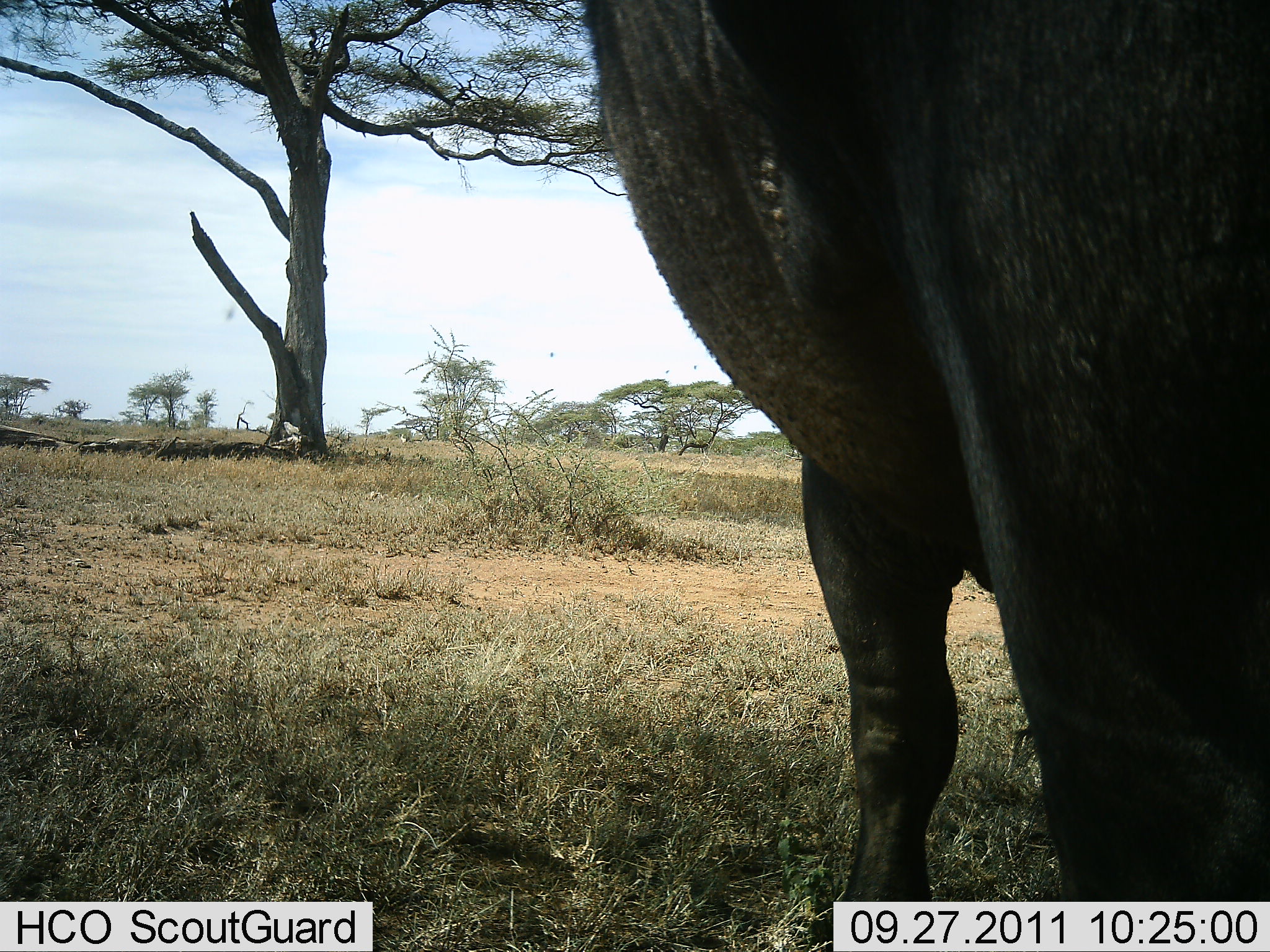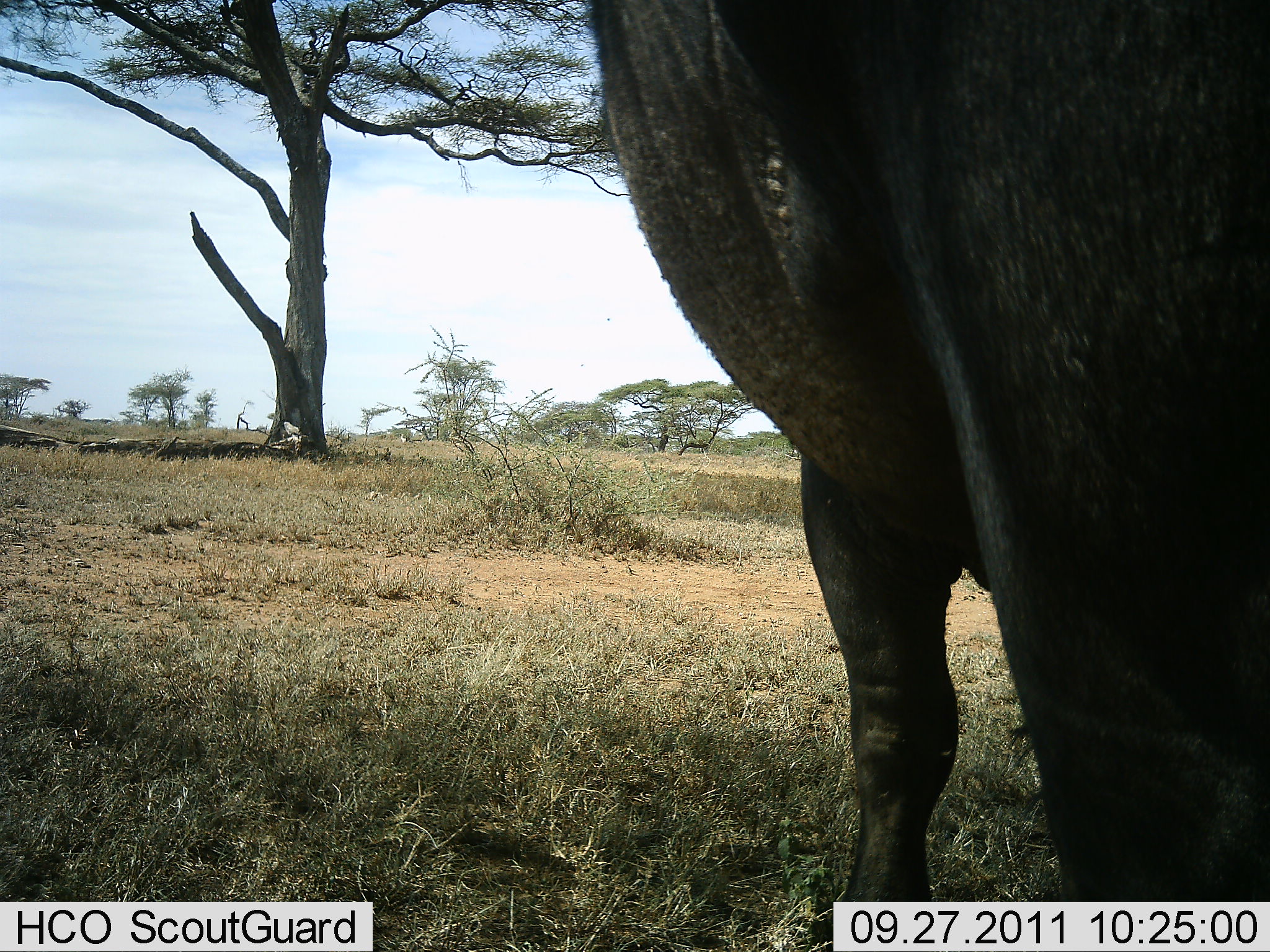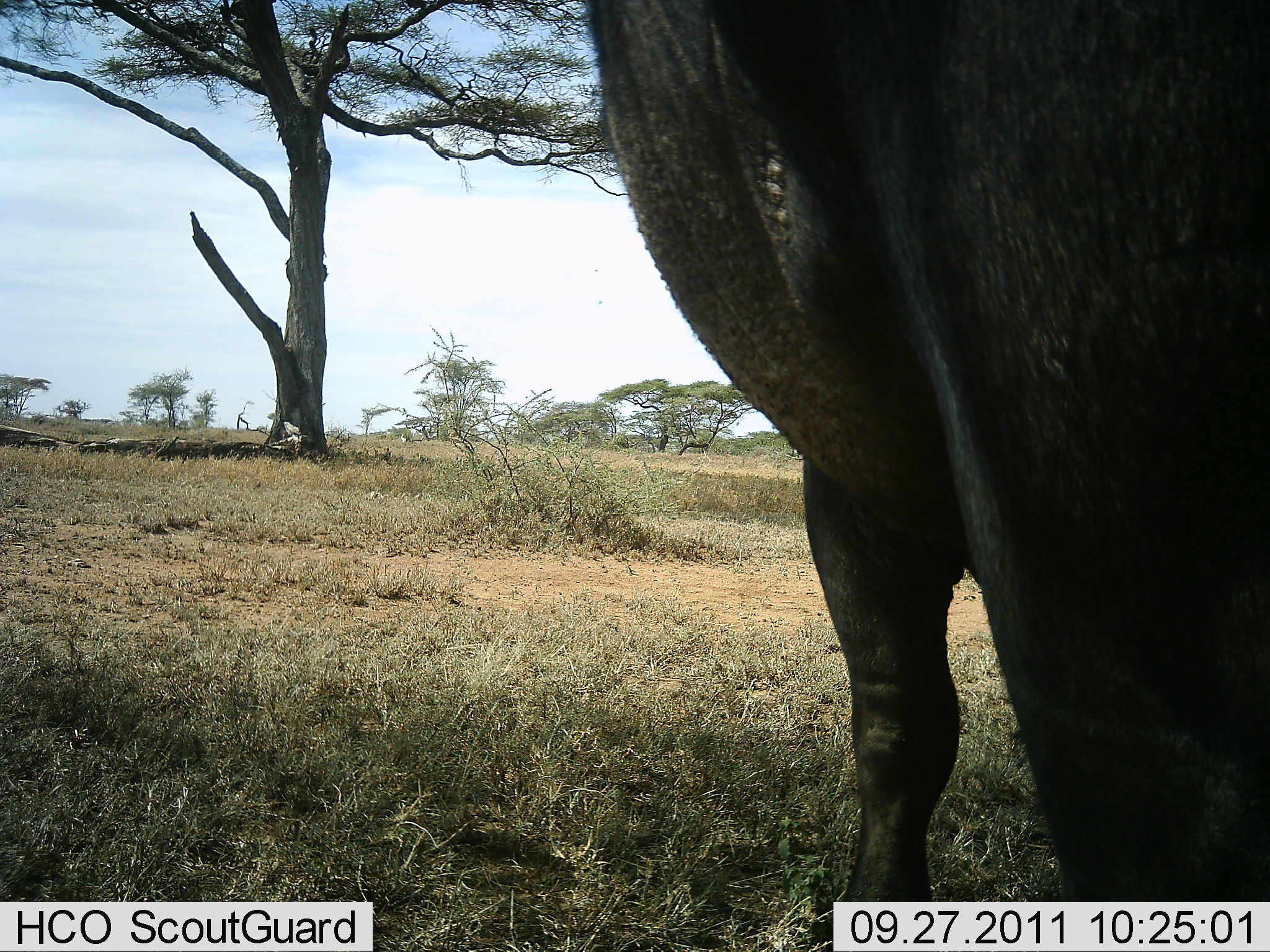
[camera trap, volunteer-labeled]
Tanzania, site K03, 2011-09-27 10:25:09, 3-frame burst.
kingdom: Animalia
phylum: Chordata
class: Mammalia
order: Artiodactyla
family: Bovidae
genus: Syncerus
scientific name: Syncerus caffer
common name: cape buffalo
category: buffalo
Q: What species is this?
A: Buffalo (cape buffalo) (Syncerus caffer).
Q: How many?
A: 1.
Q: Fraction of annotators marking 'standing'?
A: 100%.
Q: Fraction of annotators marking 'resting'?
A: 0%.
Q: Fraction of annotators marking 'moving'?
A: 0%.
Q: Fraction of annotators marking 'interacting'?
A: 0%.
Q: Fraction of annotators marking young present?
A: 0%.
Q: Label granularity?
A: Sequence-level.